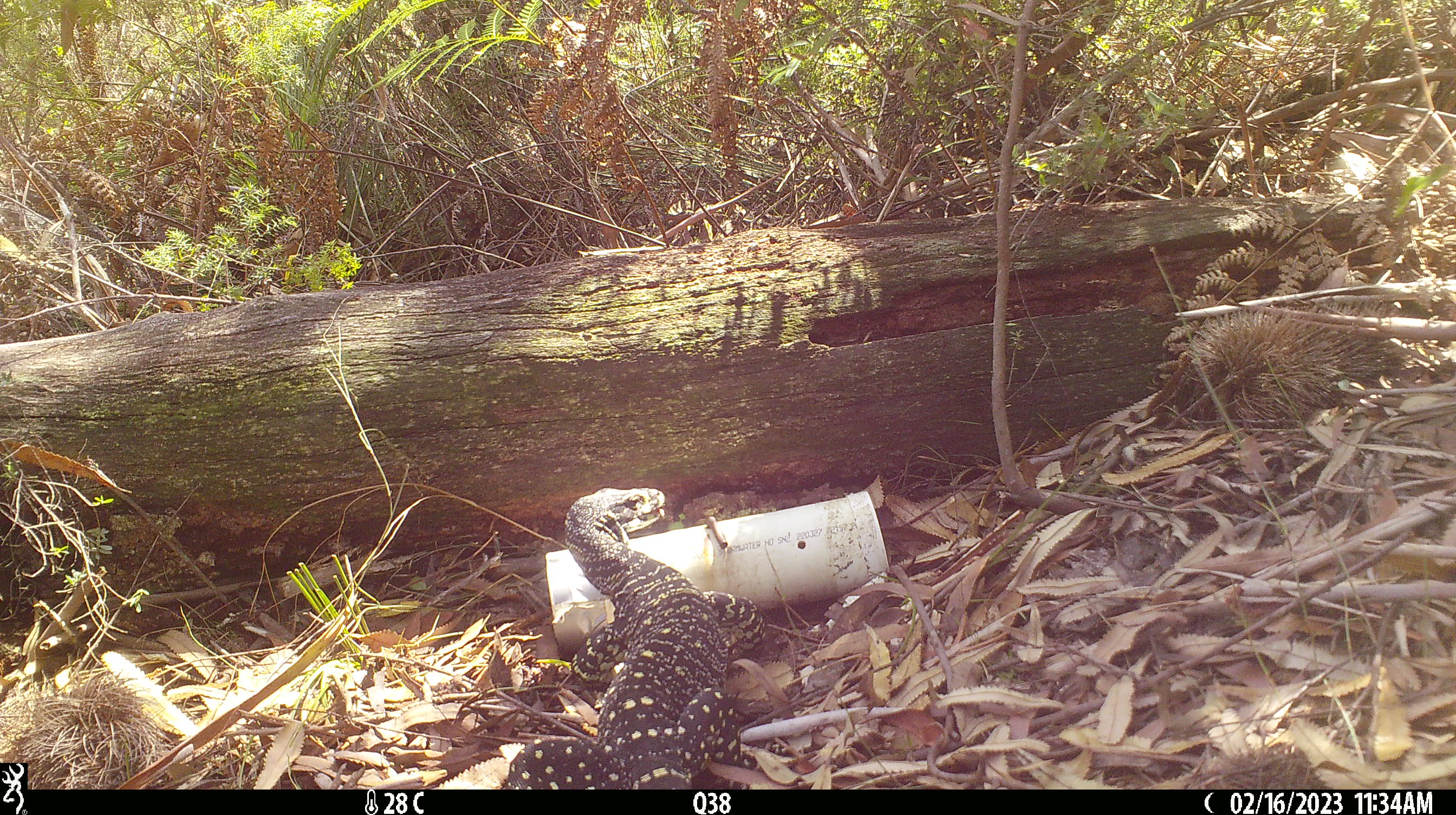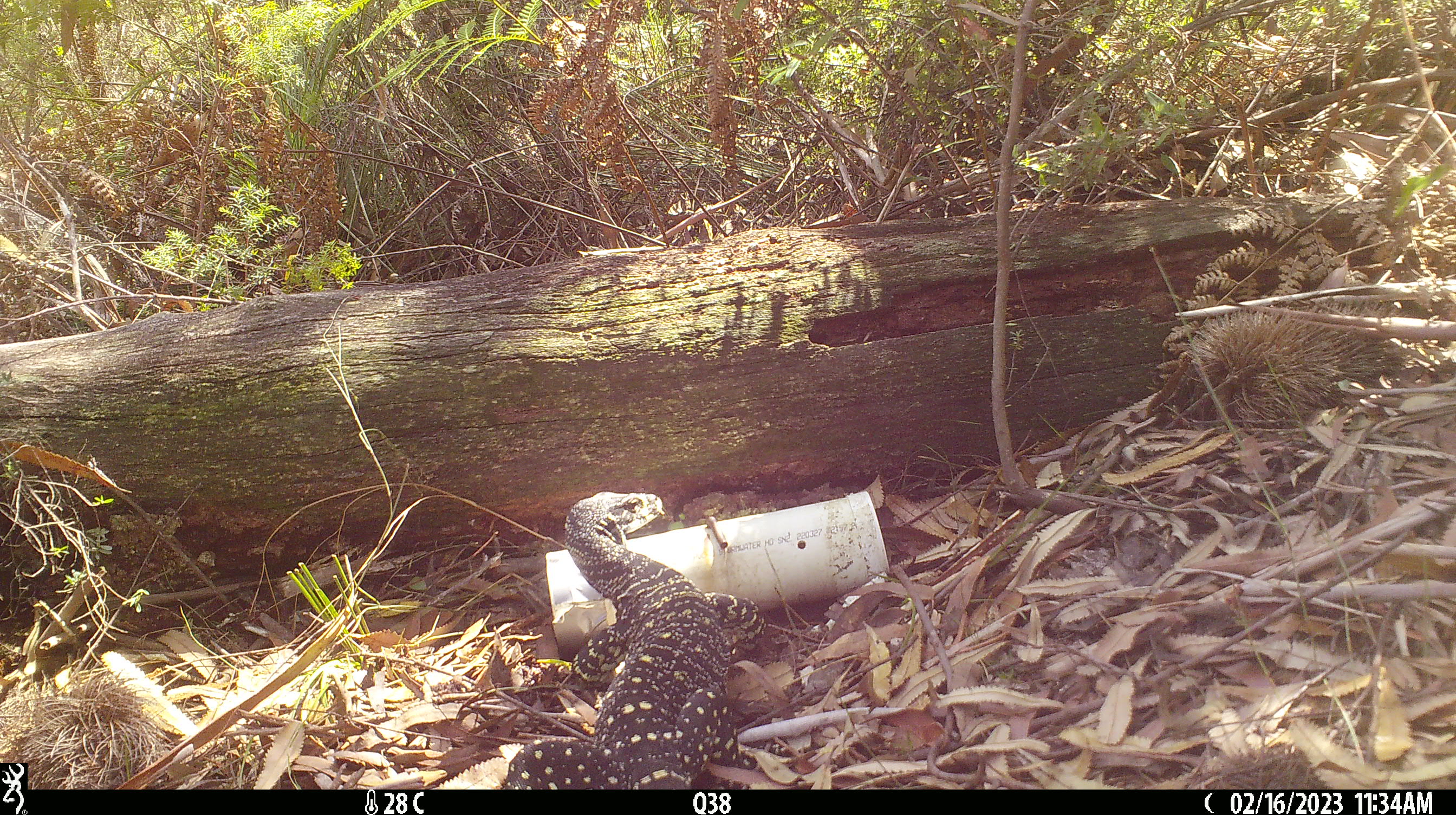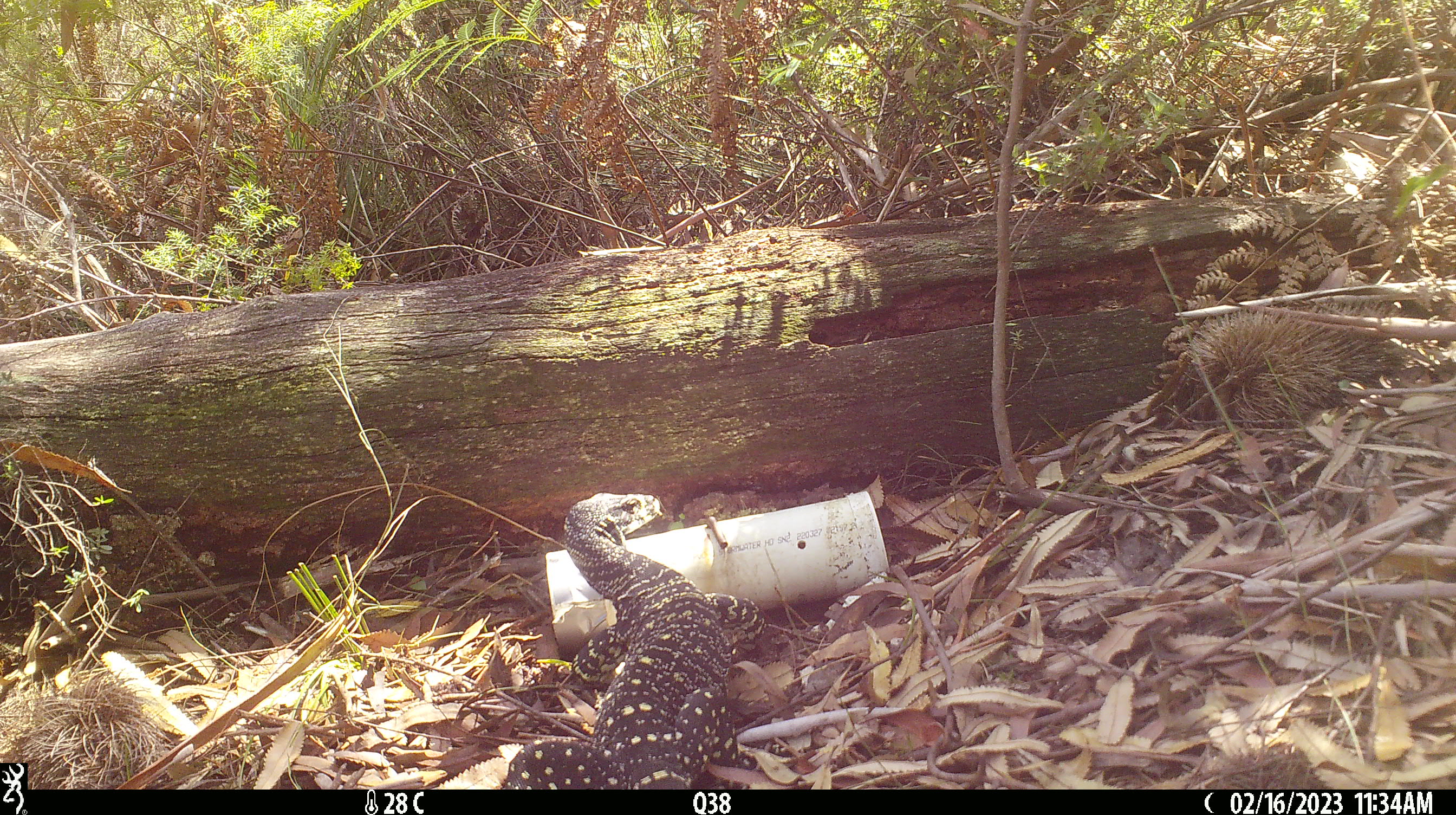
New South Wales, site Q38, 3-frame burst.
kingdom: Animalia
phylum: Chordata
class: Reptilia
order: Squamata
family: Varanidae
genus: Varanus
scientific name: Varanus varius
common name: lace monitor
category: goanna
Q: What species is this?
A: Goanna (lace monitor) (Varanus varius).